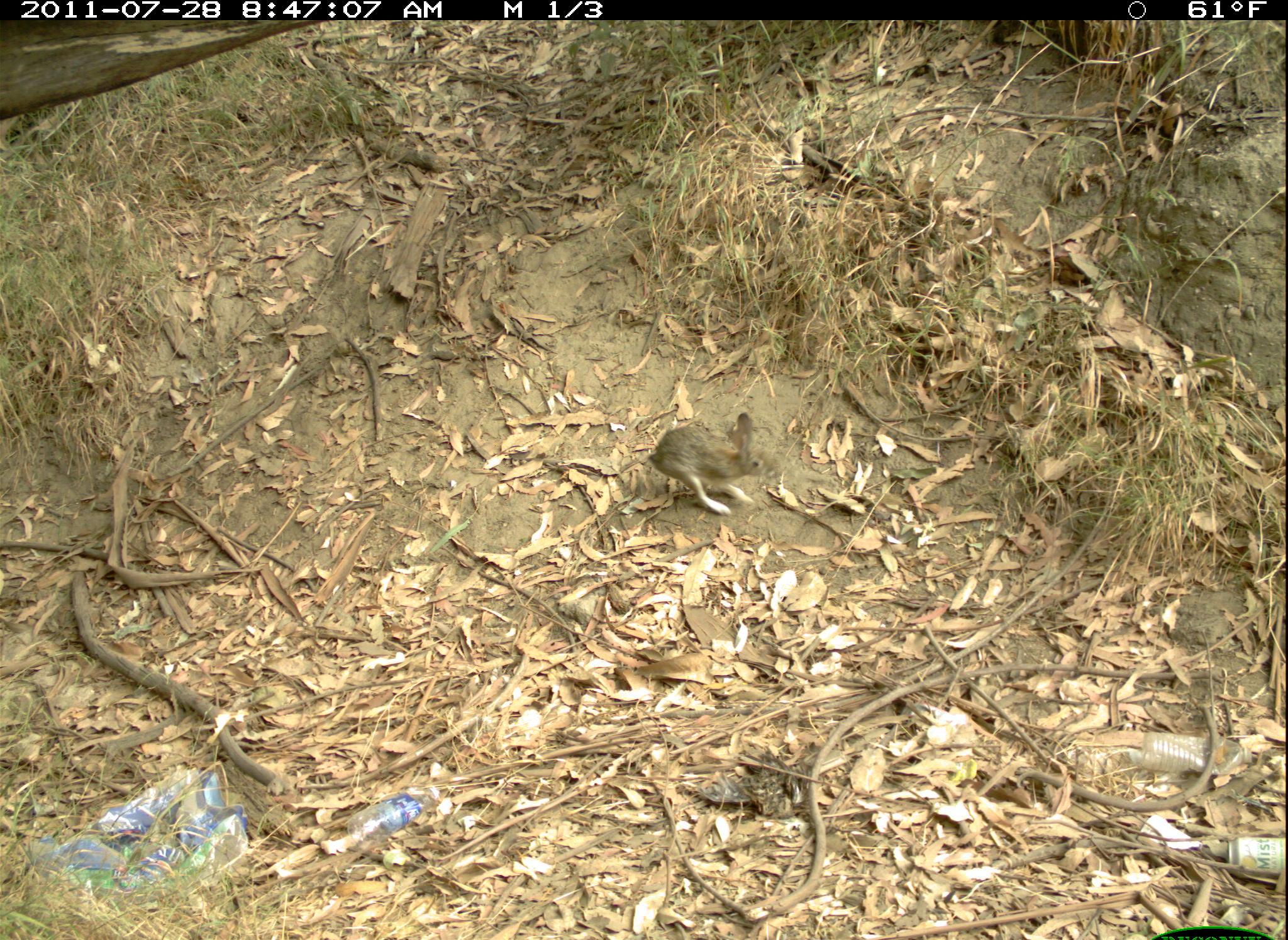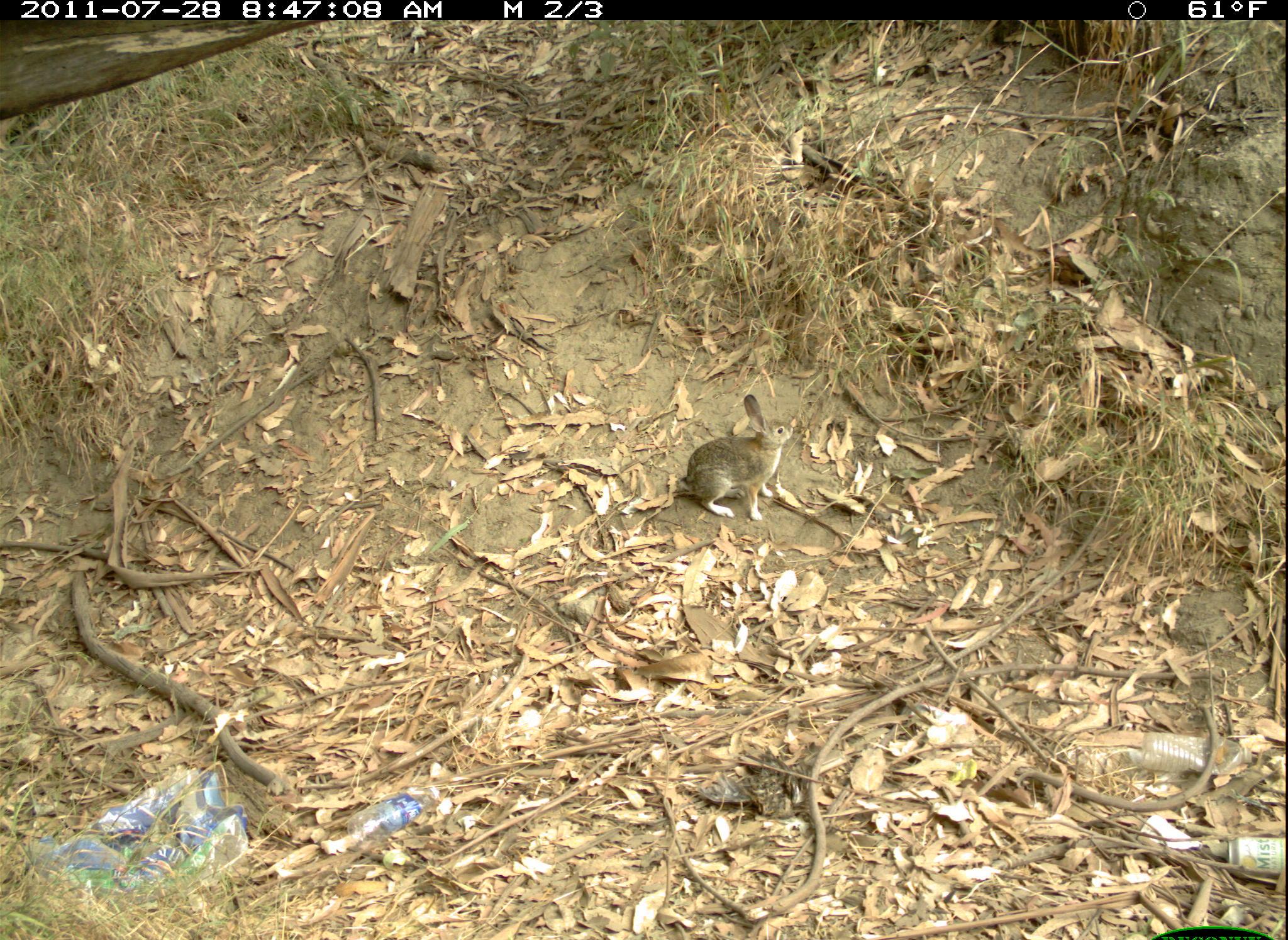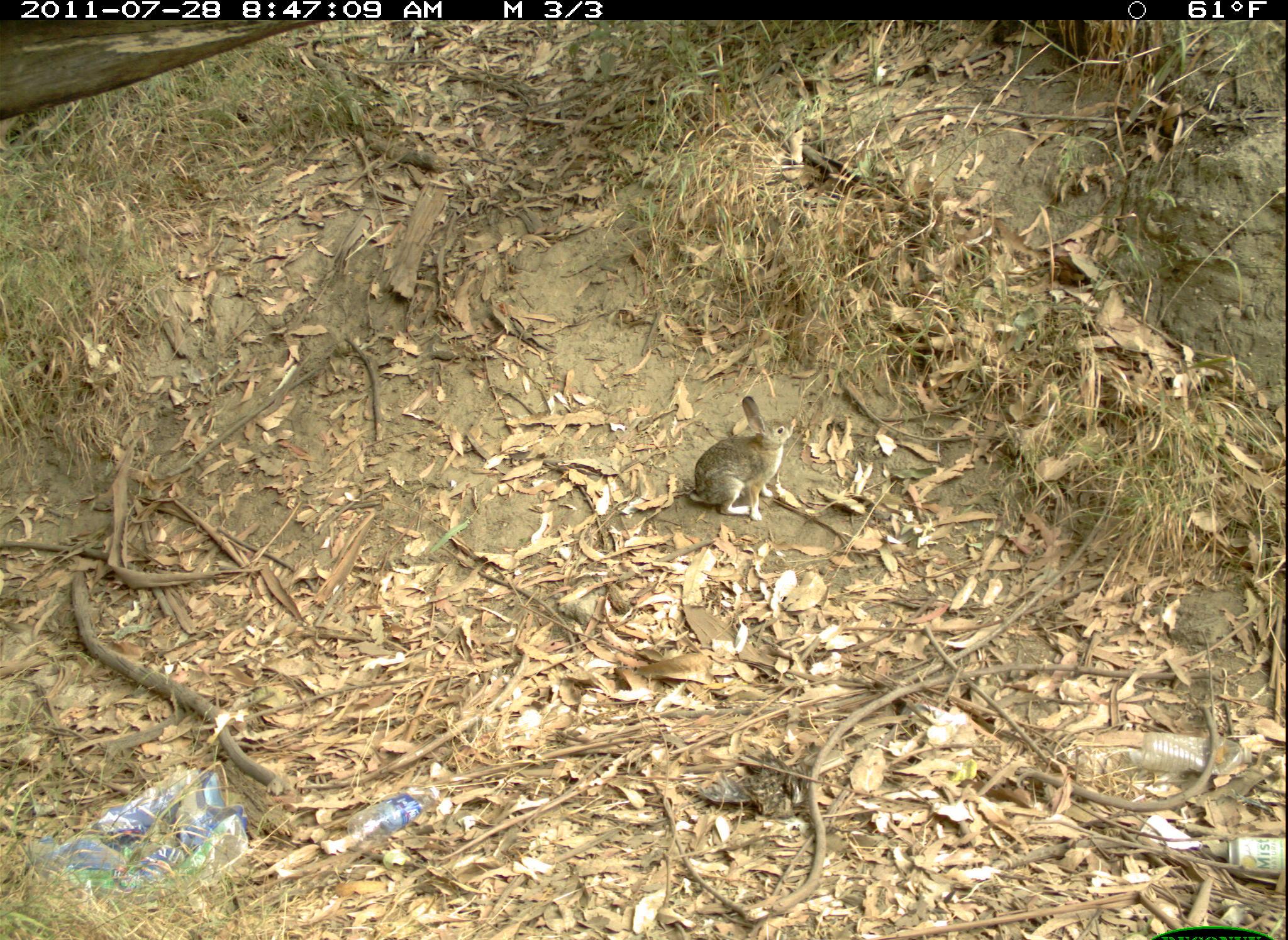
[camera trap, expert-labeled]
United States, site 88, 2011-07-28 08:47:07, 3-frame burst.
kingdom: Animalia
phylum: Chordata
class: Mammalia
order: Lagomorpha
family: Leporidae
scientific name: Leporidae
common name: rabbits and hares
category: rabbit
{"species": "rabbit (rabbits and hares) (Leporidae)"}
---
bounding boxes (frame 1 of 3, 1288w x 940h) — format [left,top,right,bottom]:
rabbit: [634,404,795,528]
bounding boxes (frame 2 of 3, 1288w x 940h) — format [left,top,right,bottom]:
rabbit: [658,388,814,537]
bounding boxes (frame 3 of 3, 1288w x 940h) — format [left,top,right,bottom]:
rabbit: [665,383,807,541]